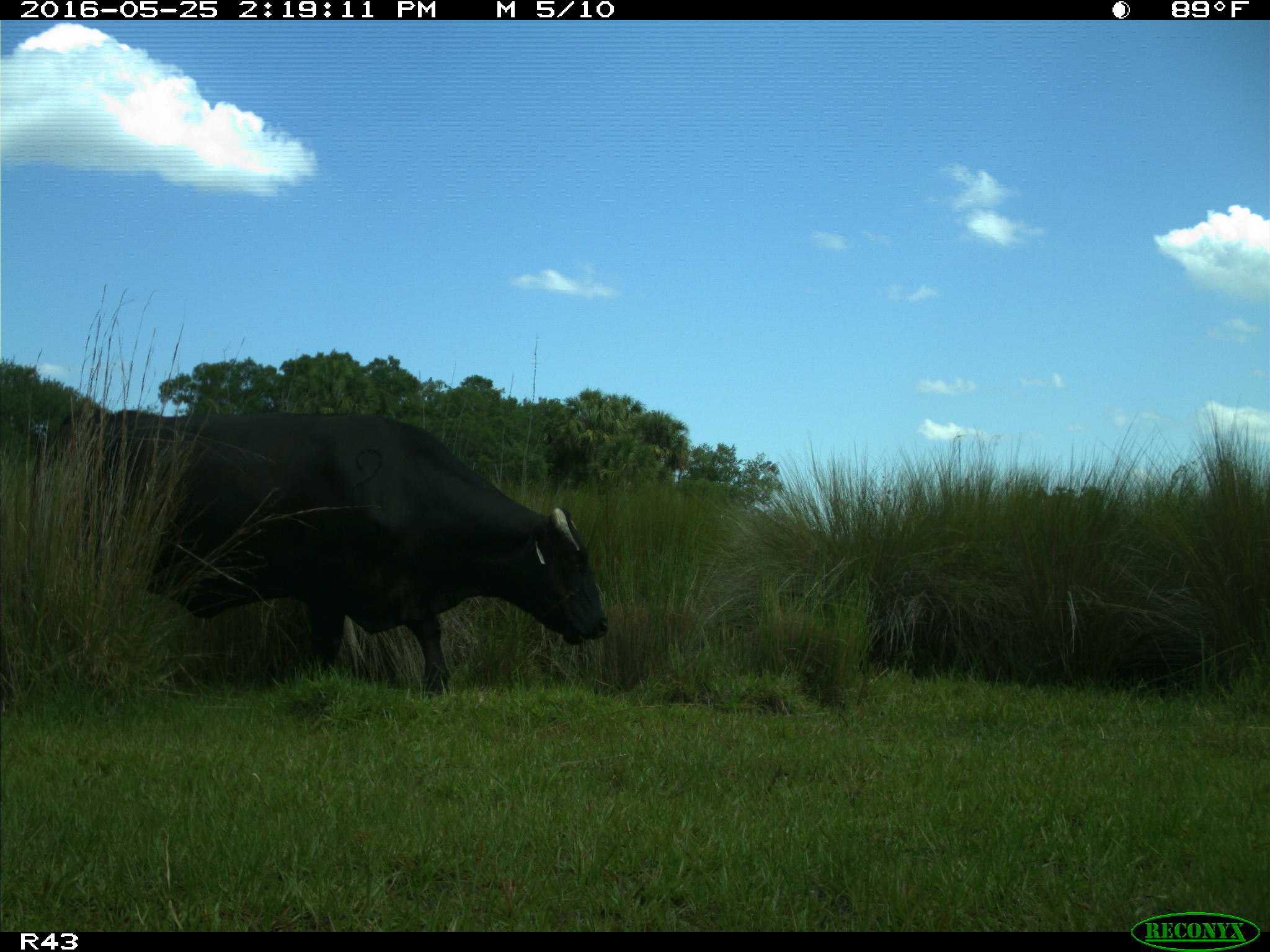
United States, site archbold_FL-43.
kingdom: Animalia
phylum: Chordata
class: Mammalia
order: Artiodactyla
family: Bovidae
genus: Bos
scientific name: Bos taurus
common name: domestic cow